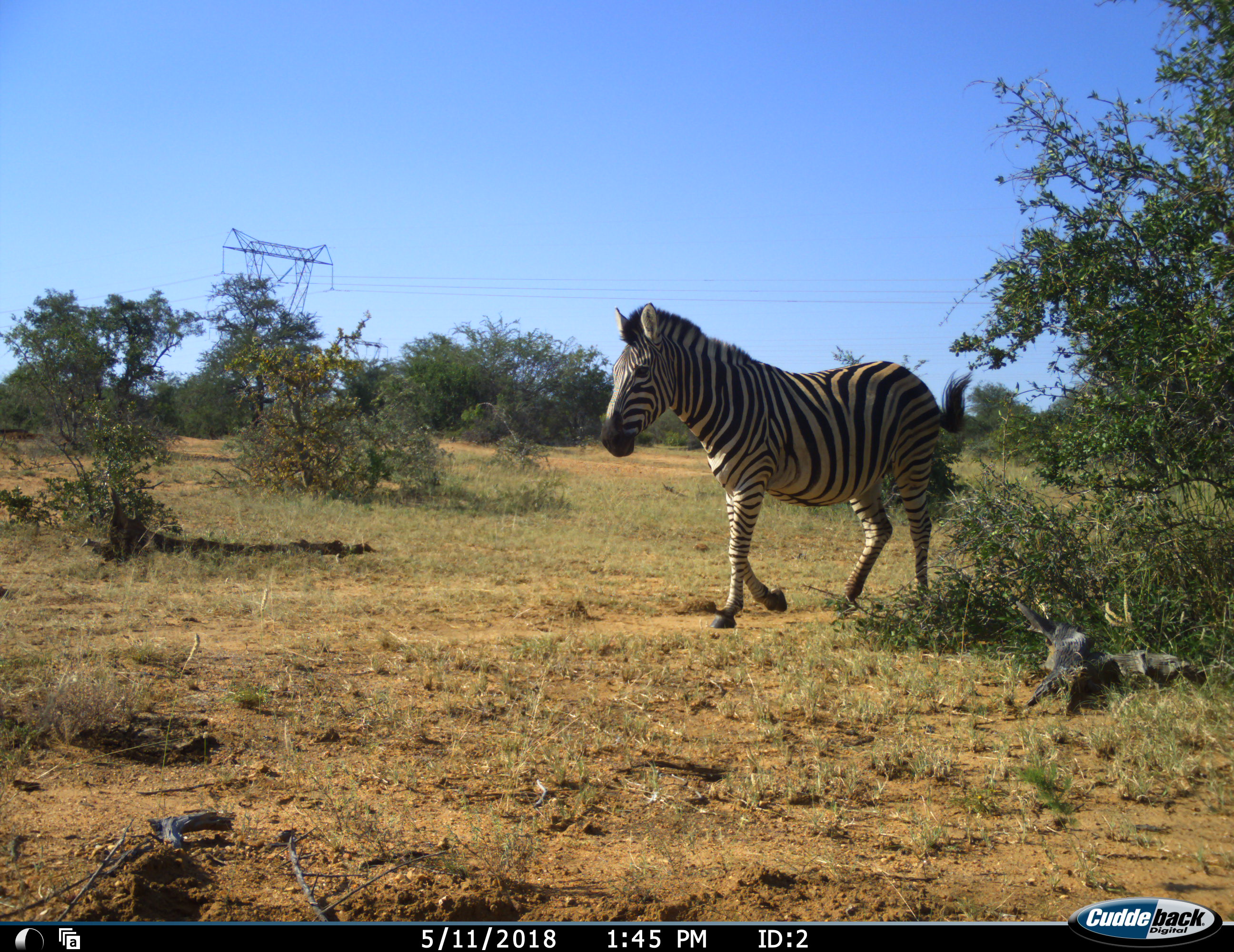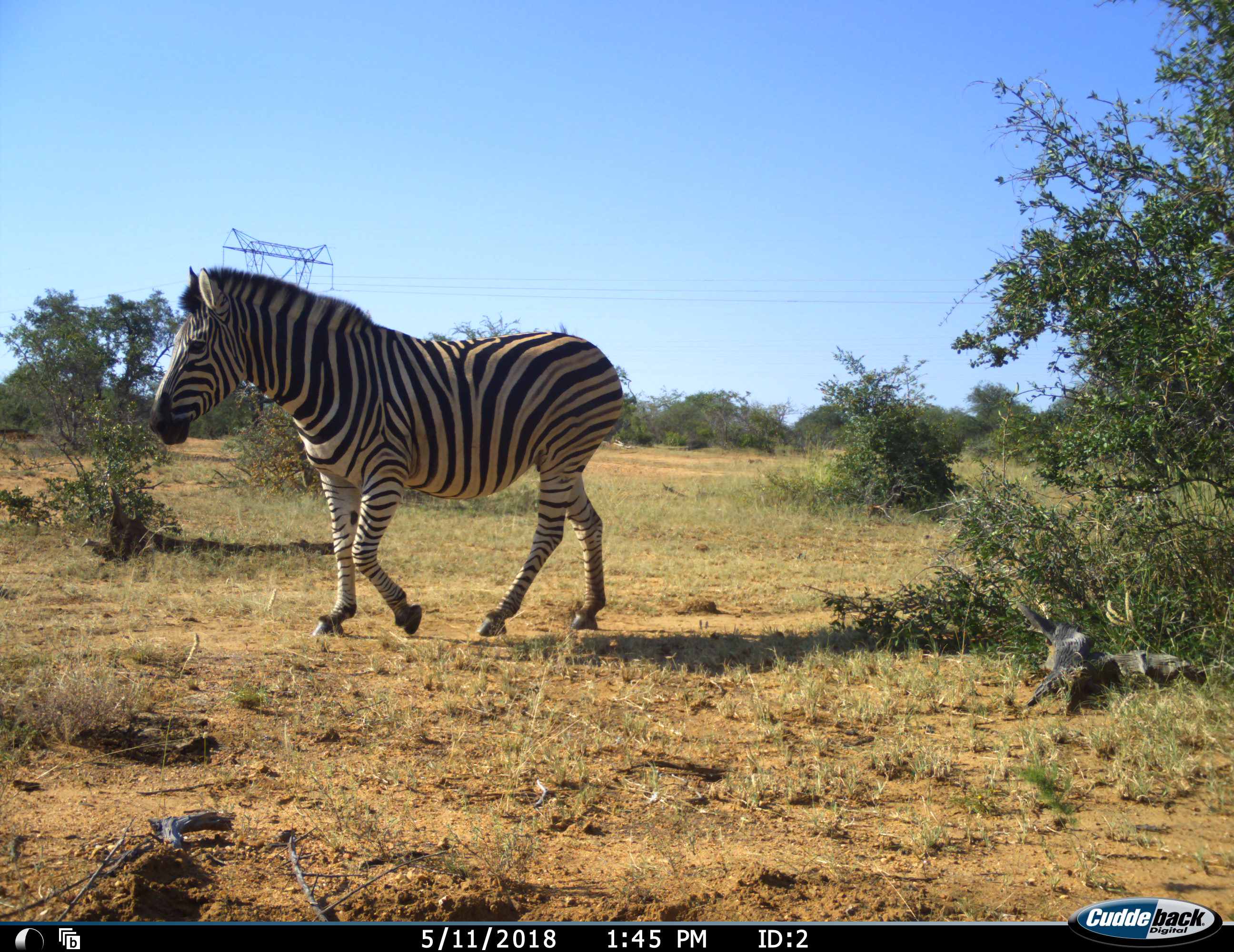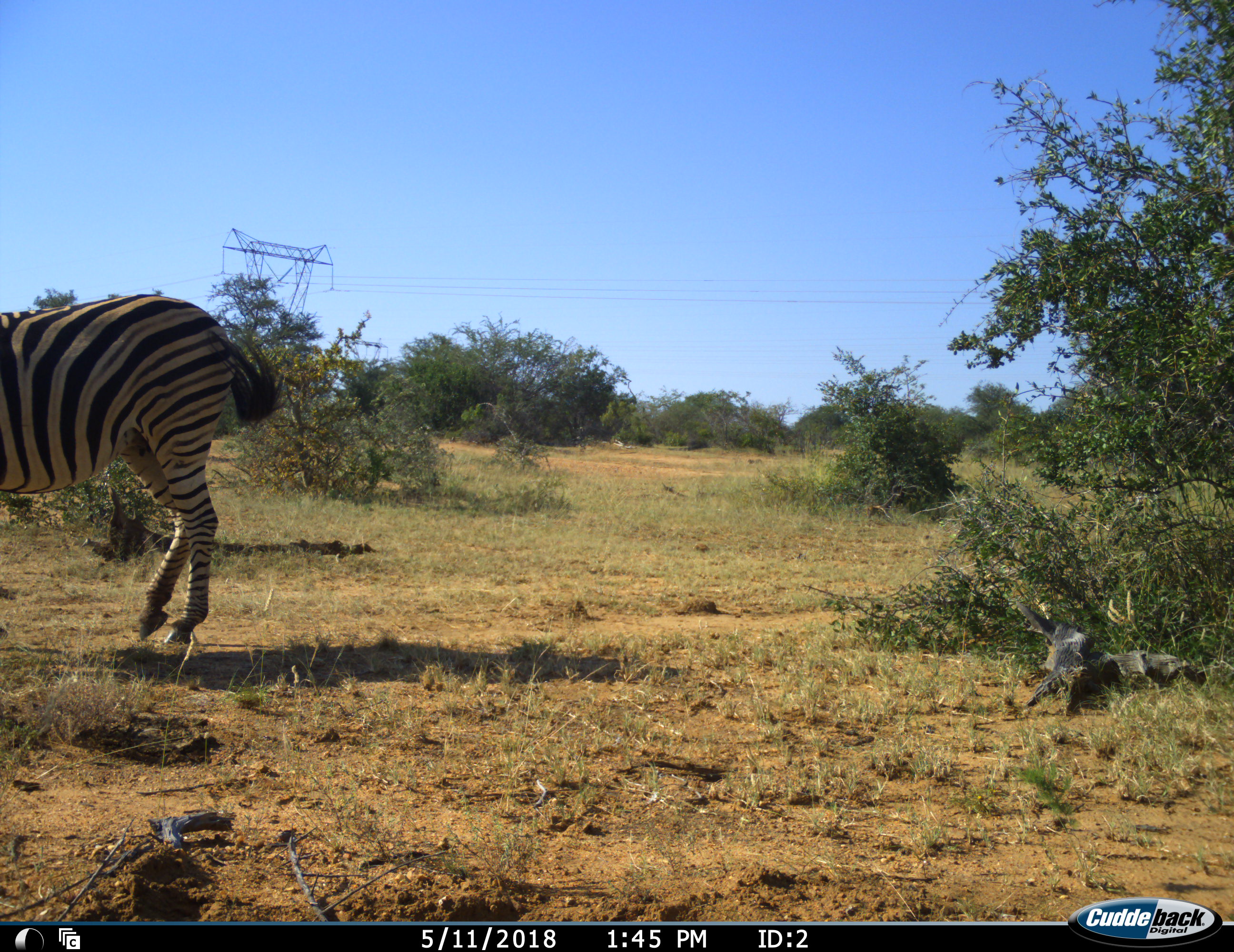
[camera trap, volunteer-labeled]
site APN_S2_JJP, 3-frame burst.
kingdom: Animalia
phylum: Chordata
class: Mammalia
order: Perissodactyla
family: Equidae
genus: Equus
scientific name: Equus quagga burchellii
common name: burchell's zebra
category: zebraburchells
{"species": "zebraburchells (burchell's zebra) (Equus quagga burchellii)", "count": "1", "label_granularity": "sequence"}